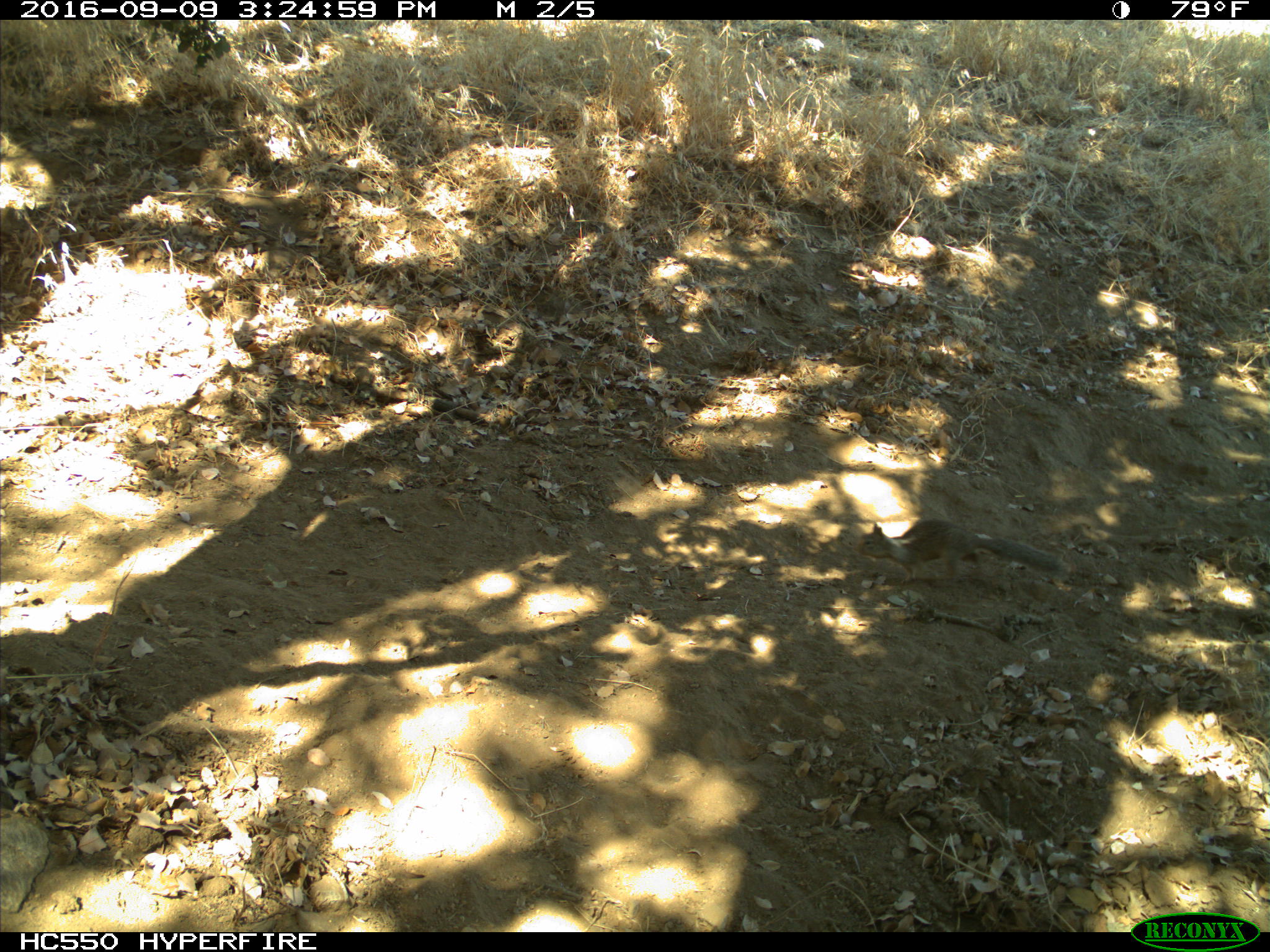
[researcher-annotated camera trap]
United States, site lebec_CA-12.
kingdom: Animalia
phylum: Chordata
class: Mammalia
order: Rodentia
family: Sciuridae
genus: Otospermophilus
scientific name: Otospermophilus beecheyi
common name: california ground squirrel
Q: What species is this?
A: Otospermophilus beecheyi (california ground squirrel).